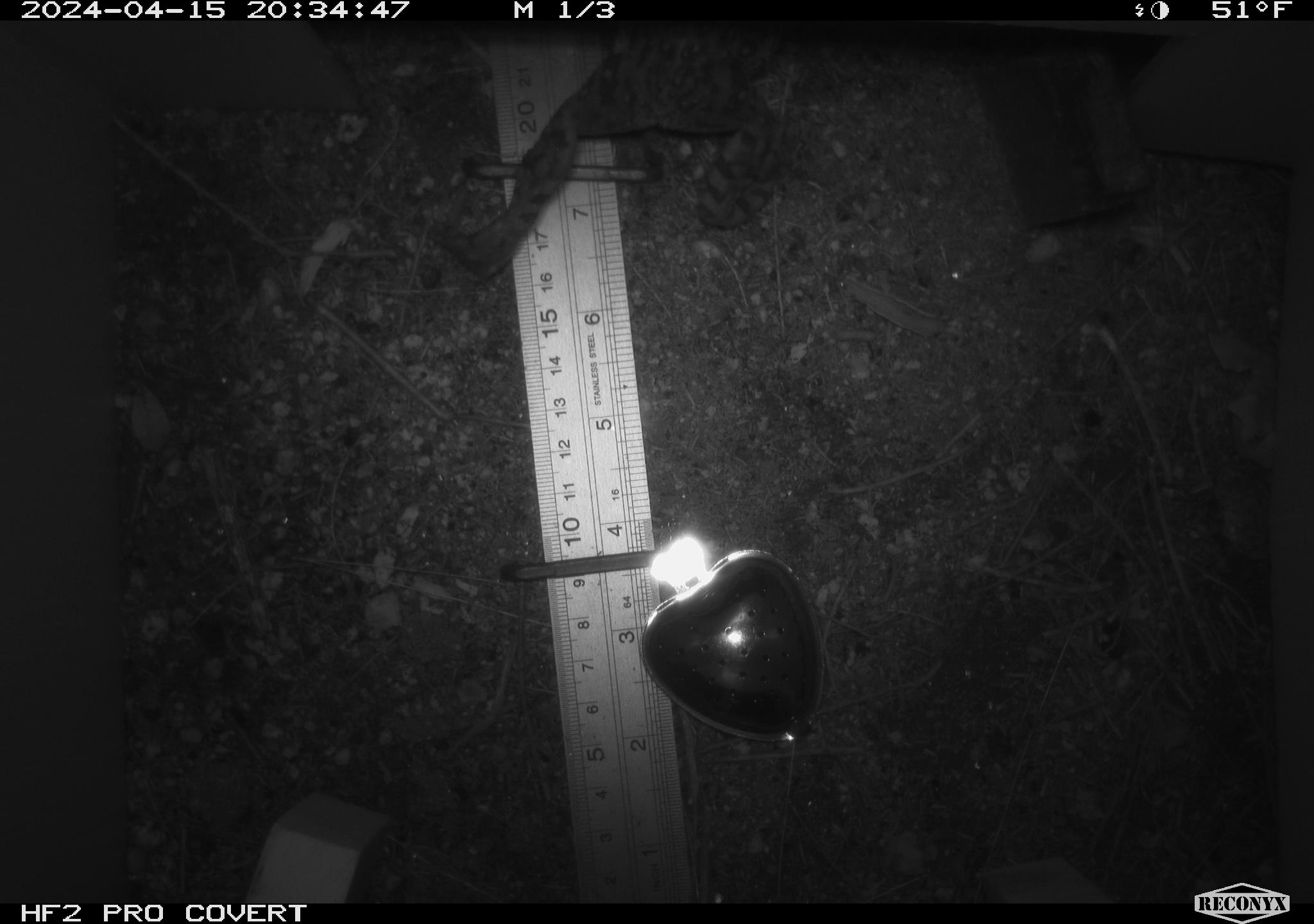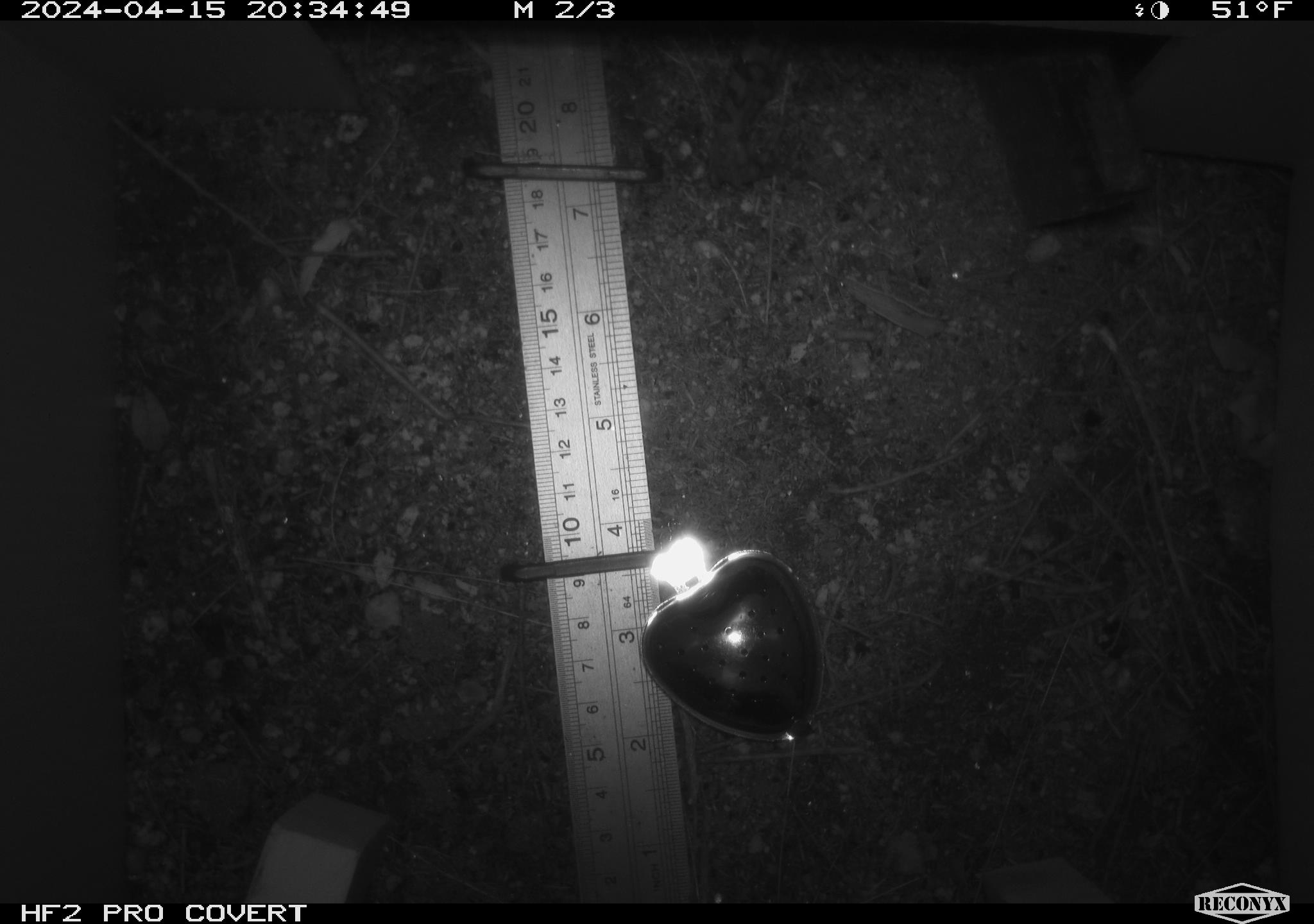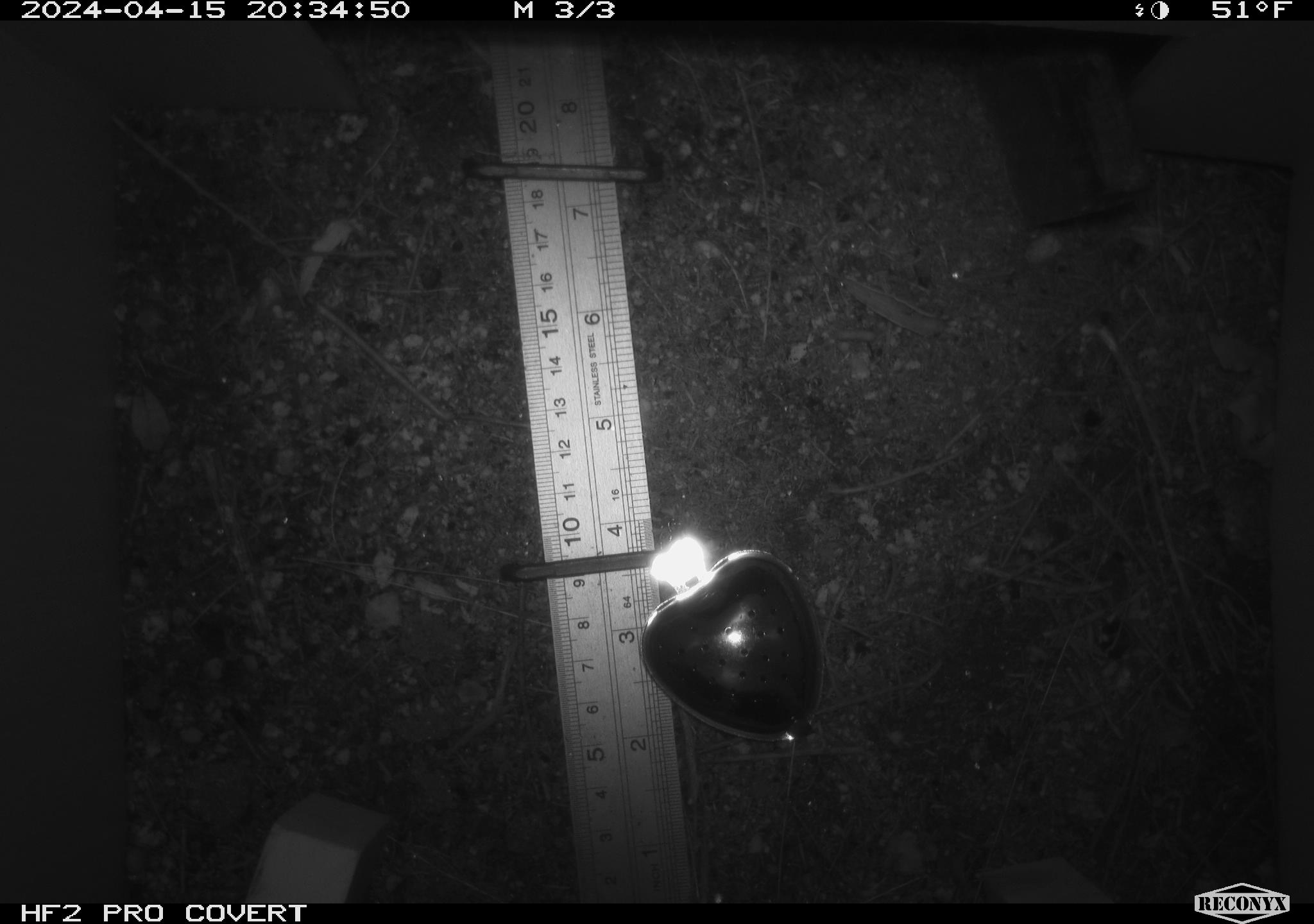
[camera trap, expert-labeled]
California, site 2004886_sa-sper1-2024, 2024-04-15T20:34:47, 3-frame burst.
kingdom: Animalia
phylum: Chordata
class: Amphibia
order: Anura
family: Bufonidae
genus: Anaxyrus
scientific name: Anaxyrus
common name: north american toads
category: anaxyrus species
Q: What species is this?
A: Anaxyrus species (north american toads) (Anaxyrus).